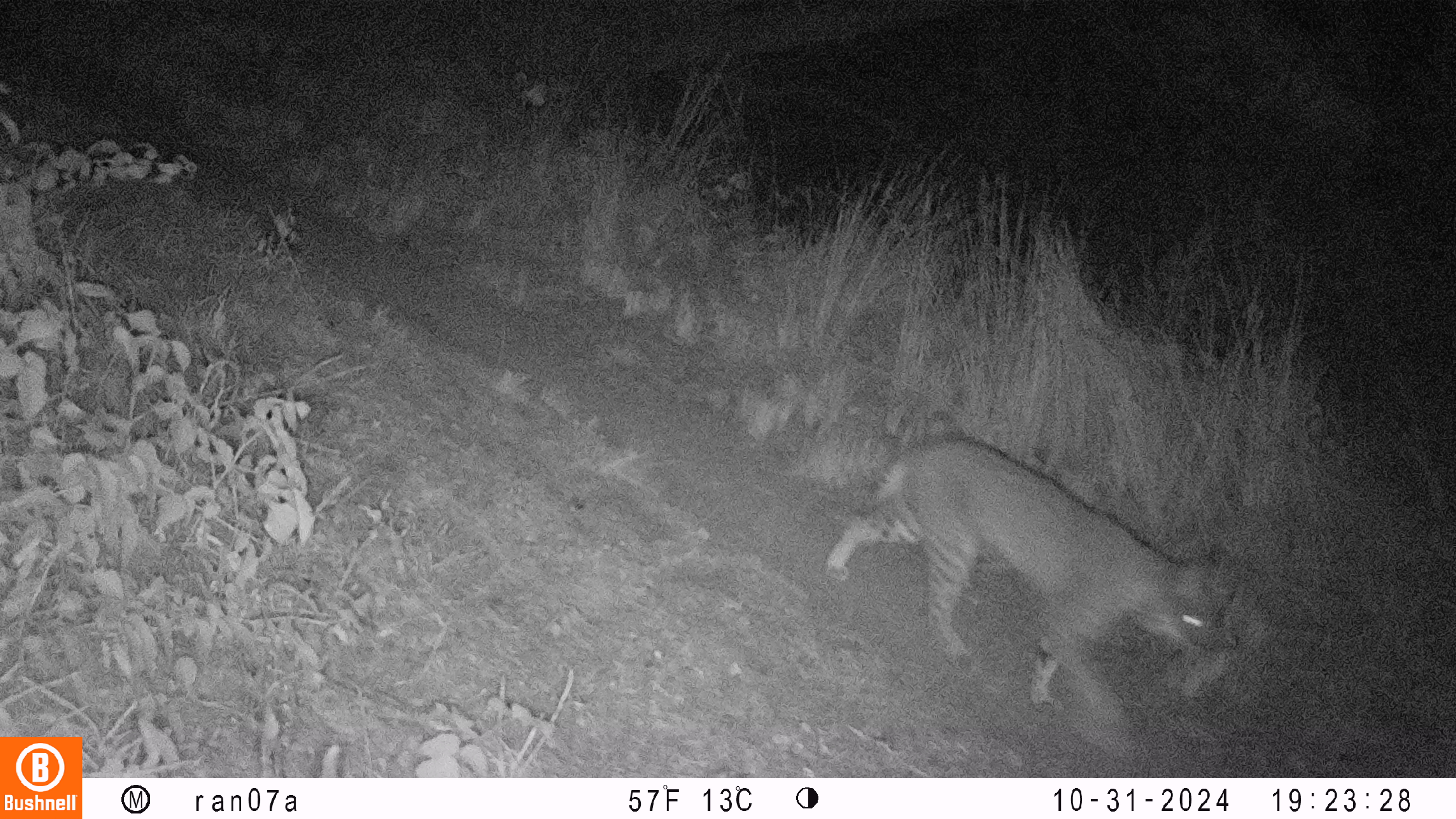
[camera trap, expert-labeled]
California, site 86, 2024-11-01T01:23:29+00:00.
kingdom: Animalia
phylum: Chordata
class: Mammalia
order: Carnivora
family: Felidae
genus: Lynx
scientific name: Lynx rufus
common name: bobcat